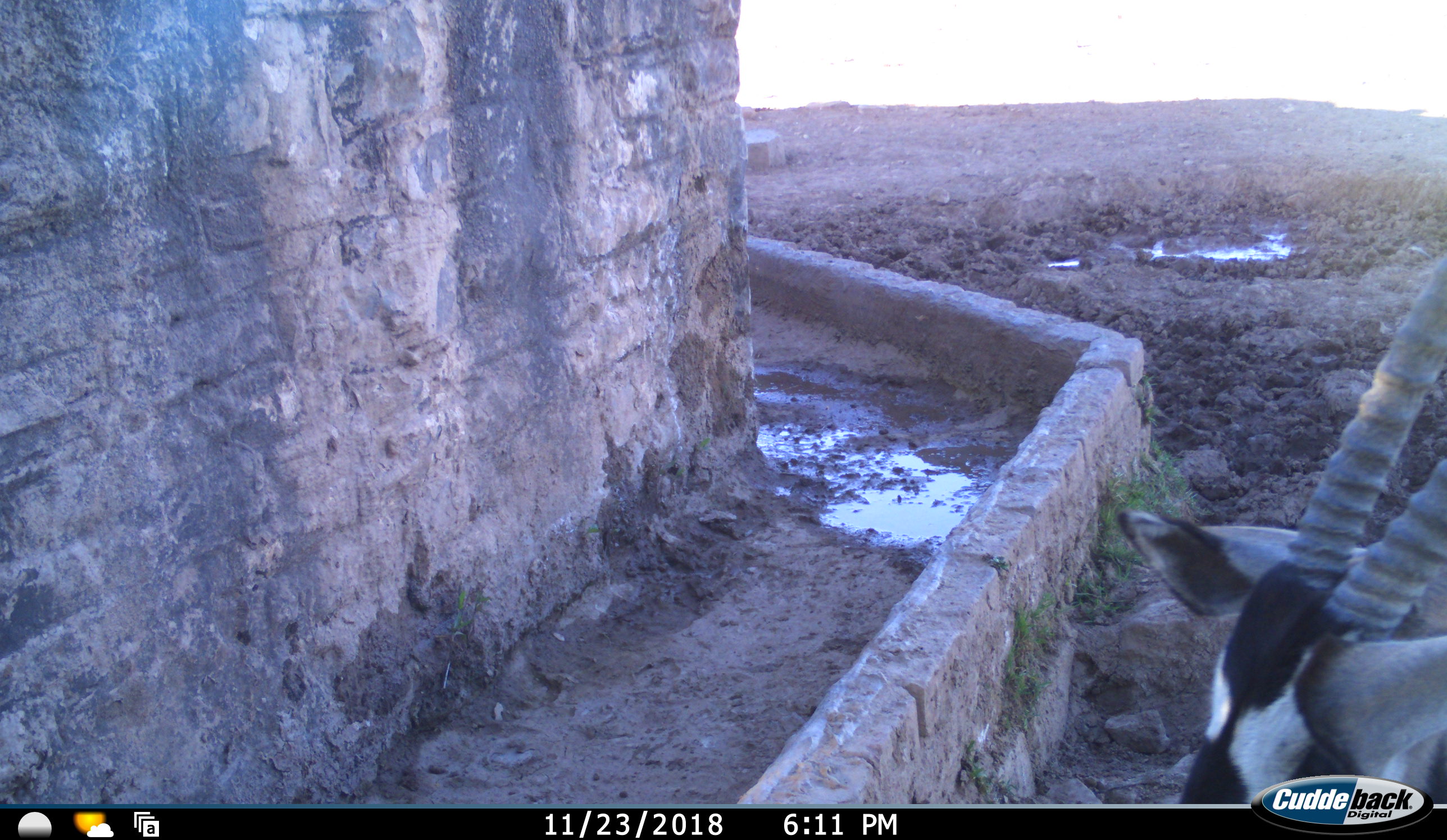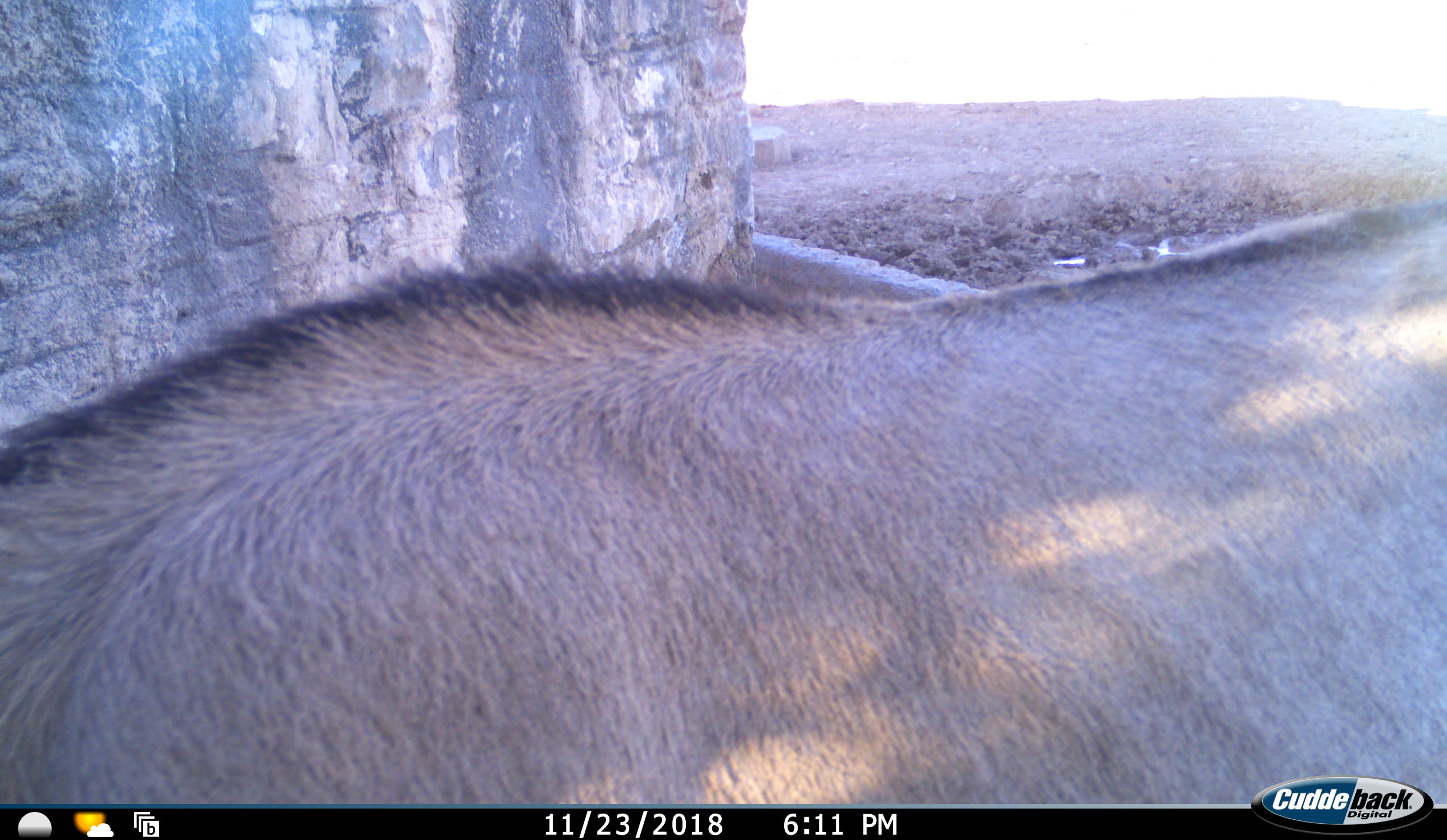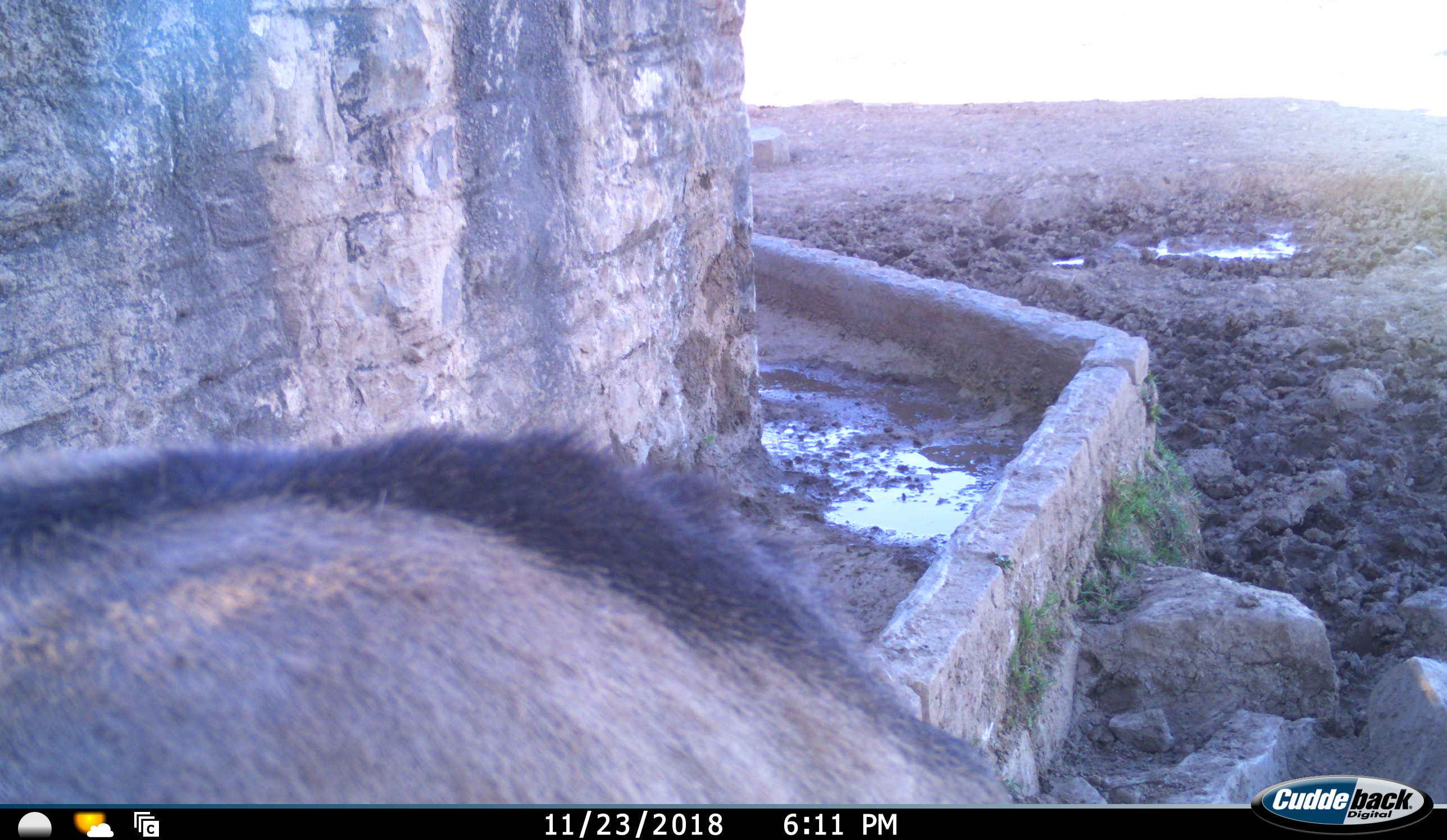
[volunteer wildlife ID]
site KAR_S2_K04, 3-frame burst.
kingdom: Animalia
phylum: Chordata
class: Mammalia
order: Artiodactyla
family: Bovidae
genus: Oryx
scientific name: Oryx gazella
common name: gemsbok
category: oryx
Oryx (gemsbok) (Oryx gazella), count 1. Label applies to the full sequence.